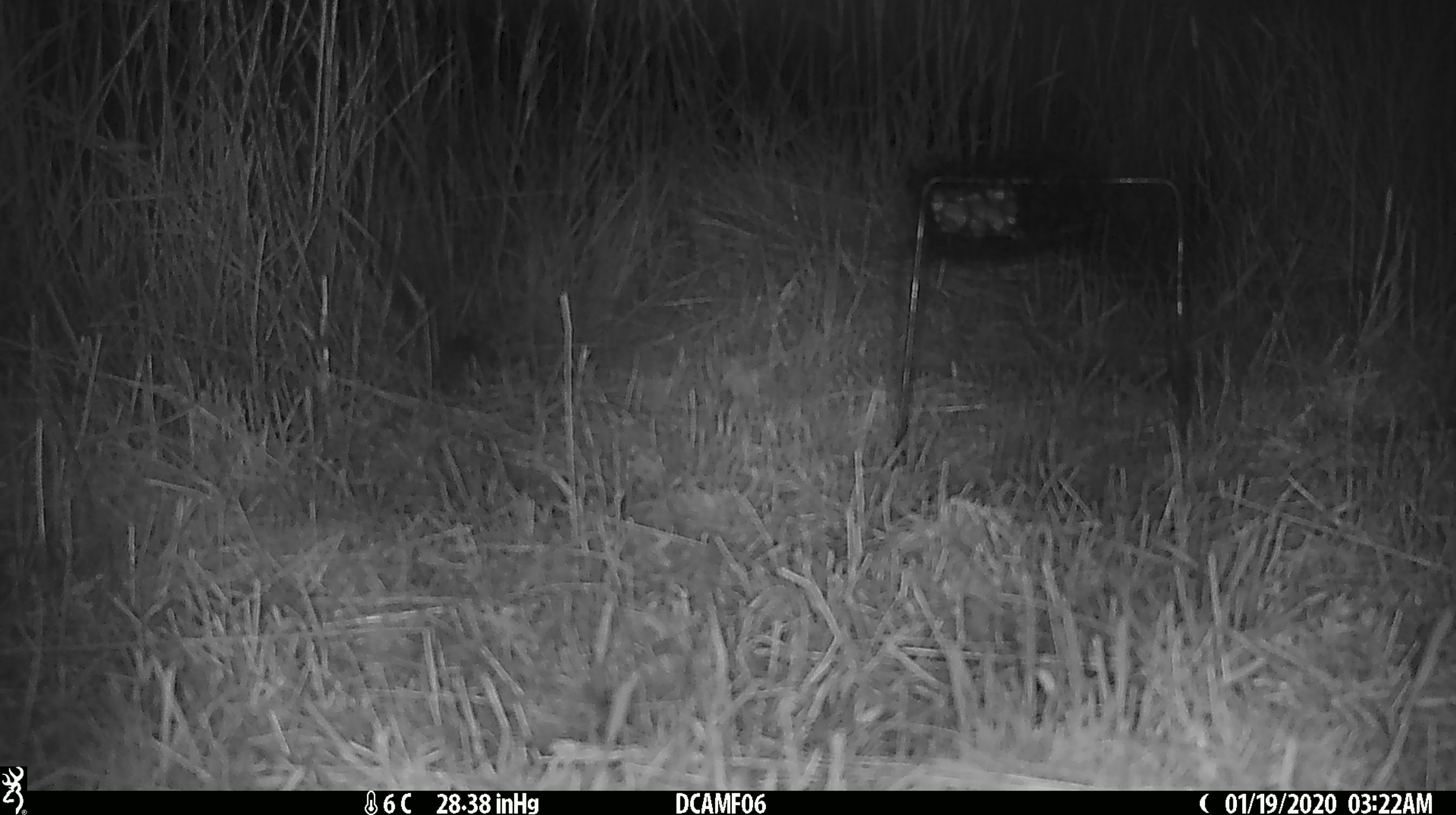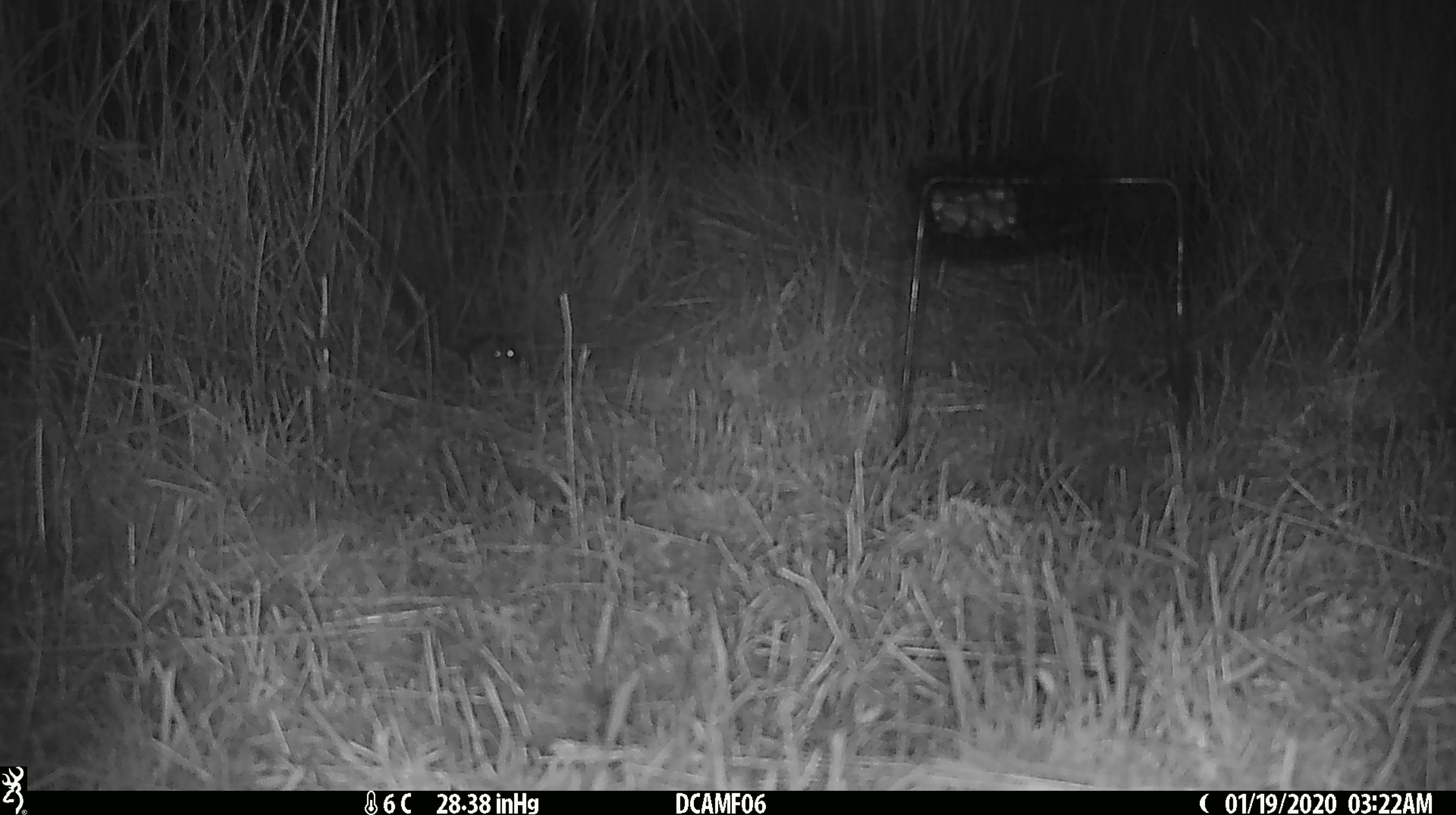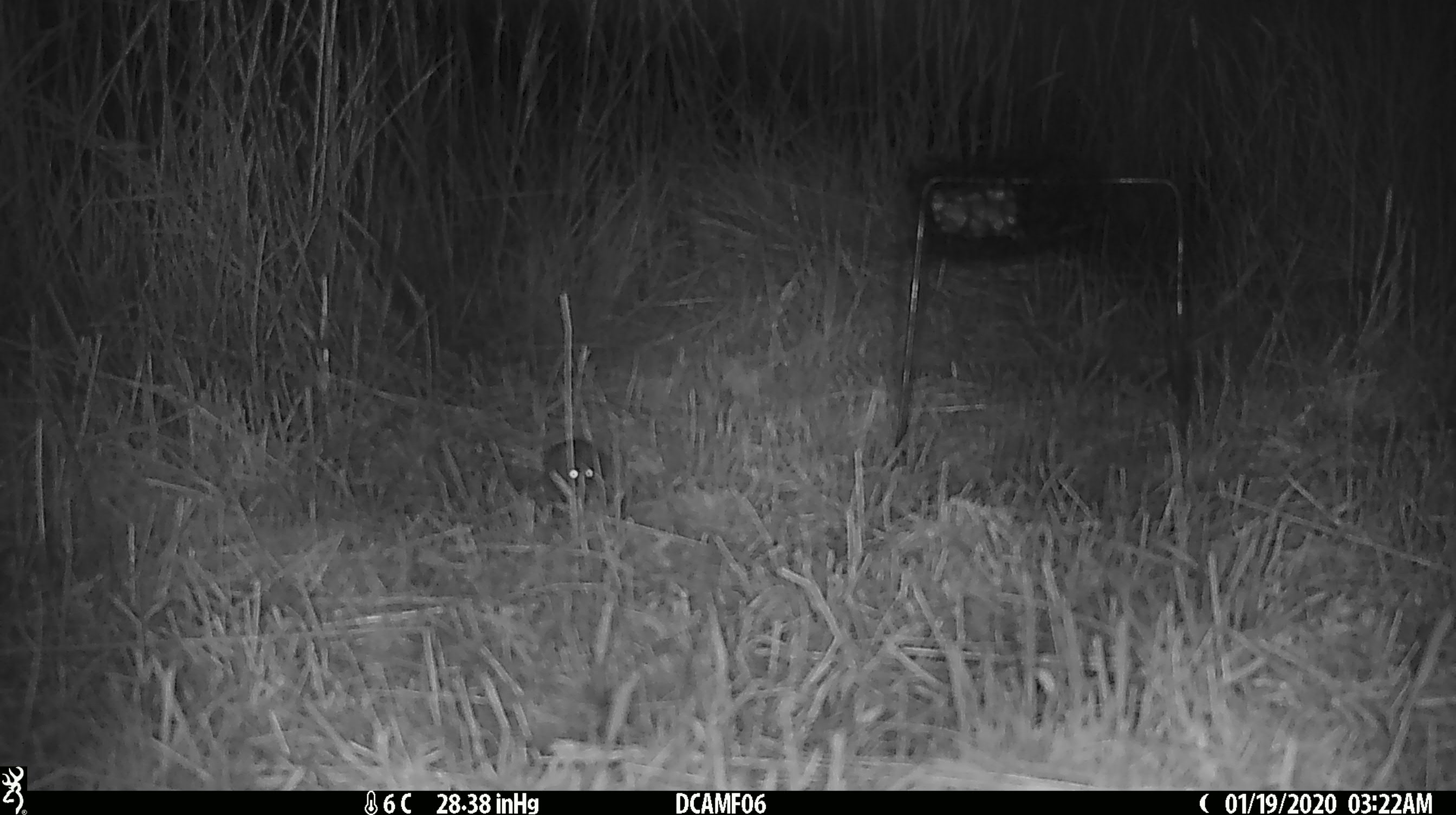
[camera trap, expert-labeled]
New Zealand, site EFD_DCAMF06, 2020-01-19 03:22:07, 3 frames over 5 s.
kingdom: Animalia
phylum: Chordata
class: Mammalia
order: Rodentia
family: Muridae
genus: Mus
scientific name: Mus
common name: mouse